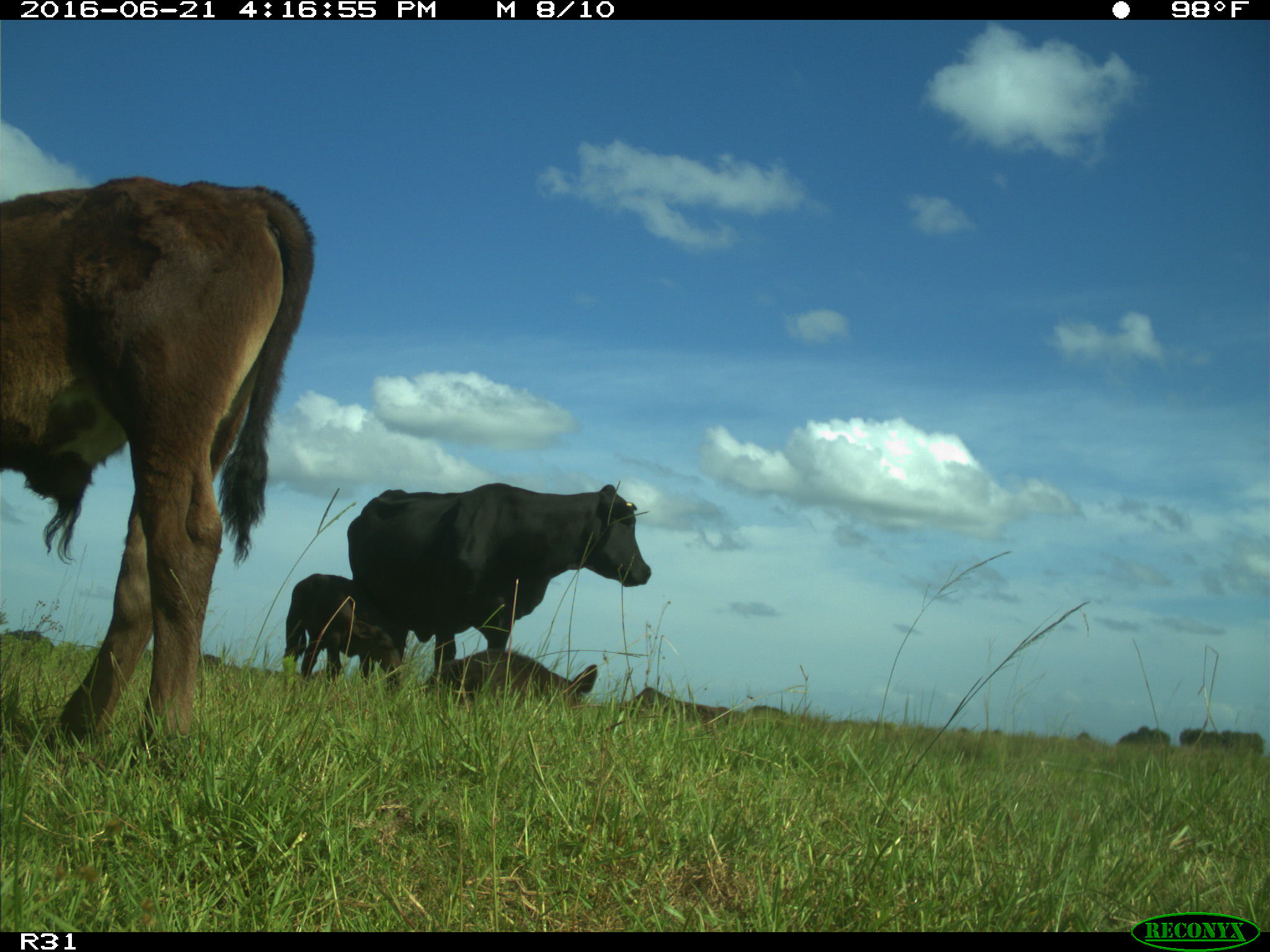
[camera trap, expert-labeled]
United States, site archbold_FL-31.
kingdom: Animalia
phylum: Chordata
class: Mammalia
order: Artiodactyla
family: Bovidae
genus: Bos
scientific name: Bos taurus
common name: domestic cow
Bos taurus (domestic cow).